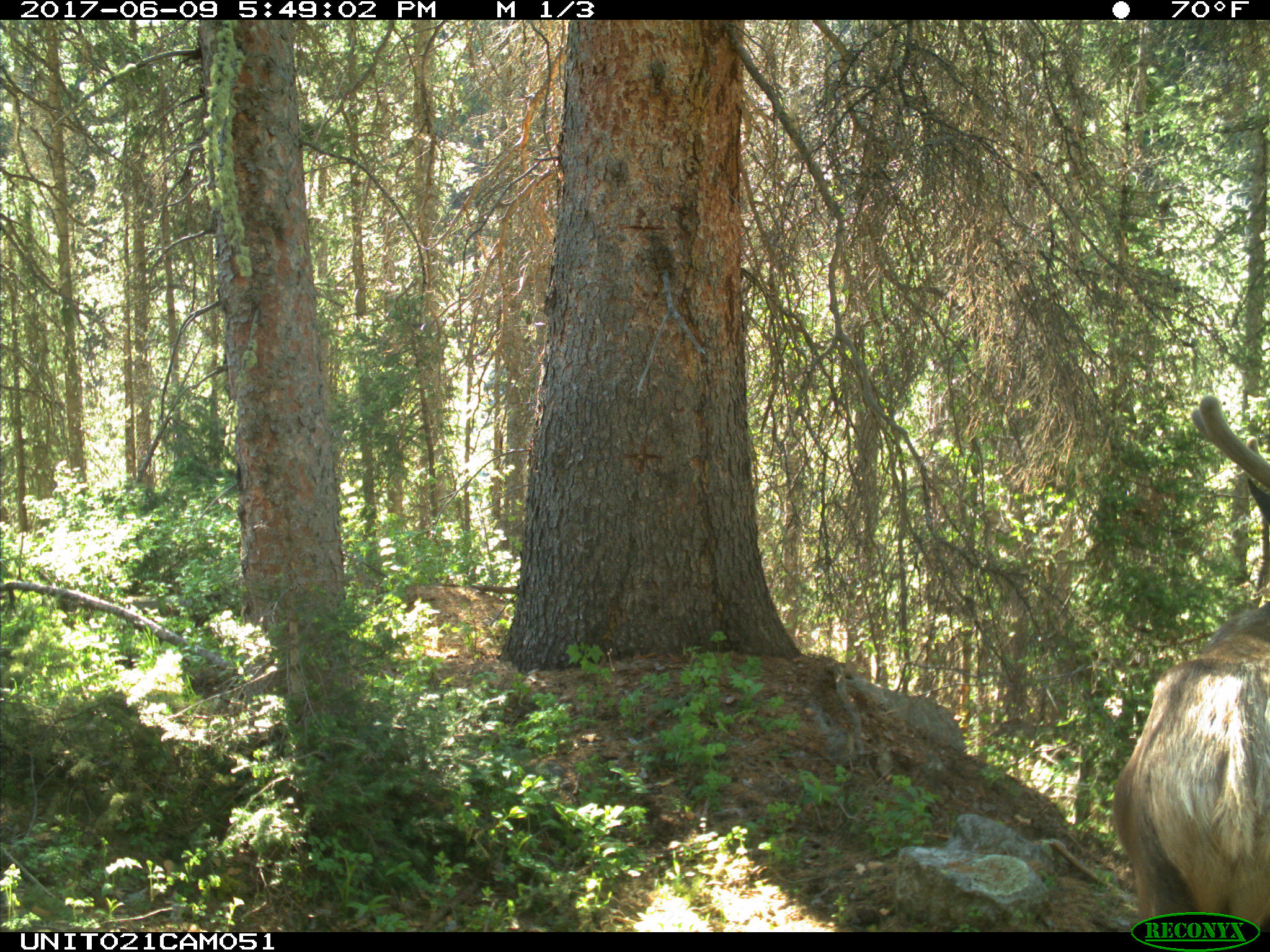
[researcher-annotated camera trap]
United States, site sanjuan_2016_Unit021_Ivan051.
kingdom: Animalia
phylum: Chordata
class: Mammalia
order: Artiodactyla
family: Cervidae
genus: Cervus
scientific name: Cervus elaphus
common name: red deer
Cervus elaphus (red deer).